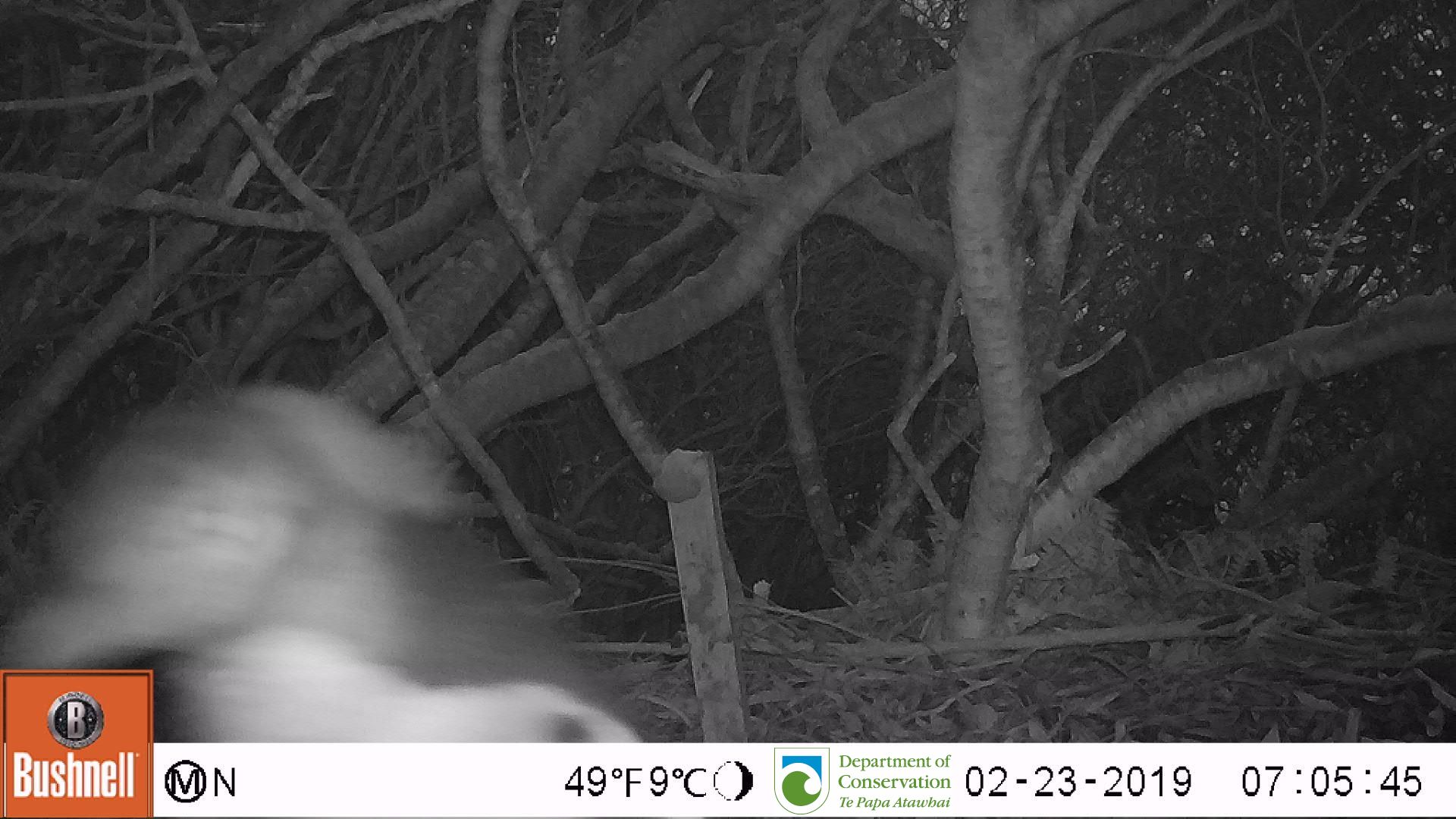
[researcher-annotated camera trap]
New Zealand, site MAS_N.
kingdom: Animalia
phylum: Chordata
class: Aves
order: Sphenisciformes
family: Spheniscidae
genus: Megadyptes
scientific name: Megadyptes antipodes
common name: yellow-eyed penguin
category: yellow eyed penguin